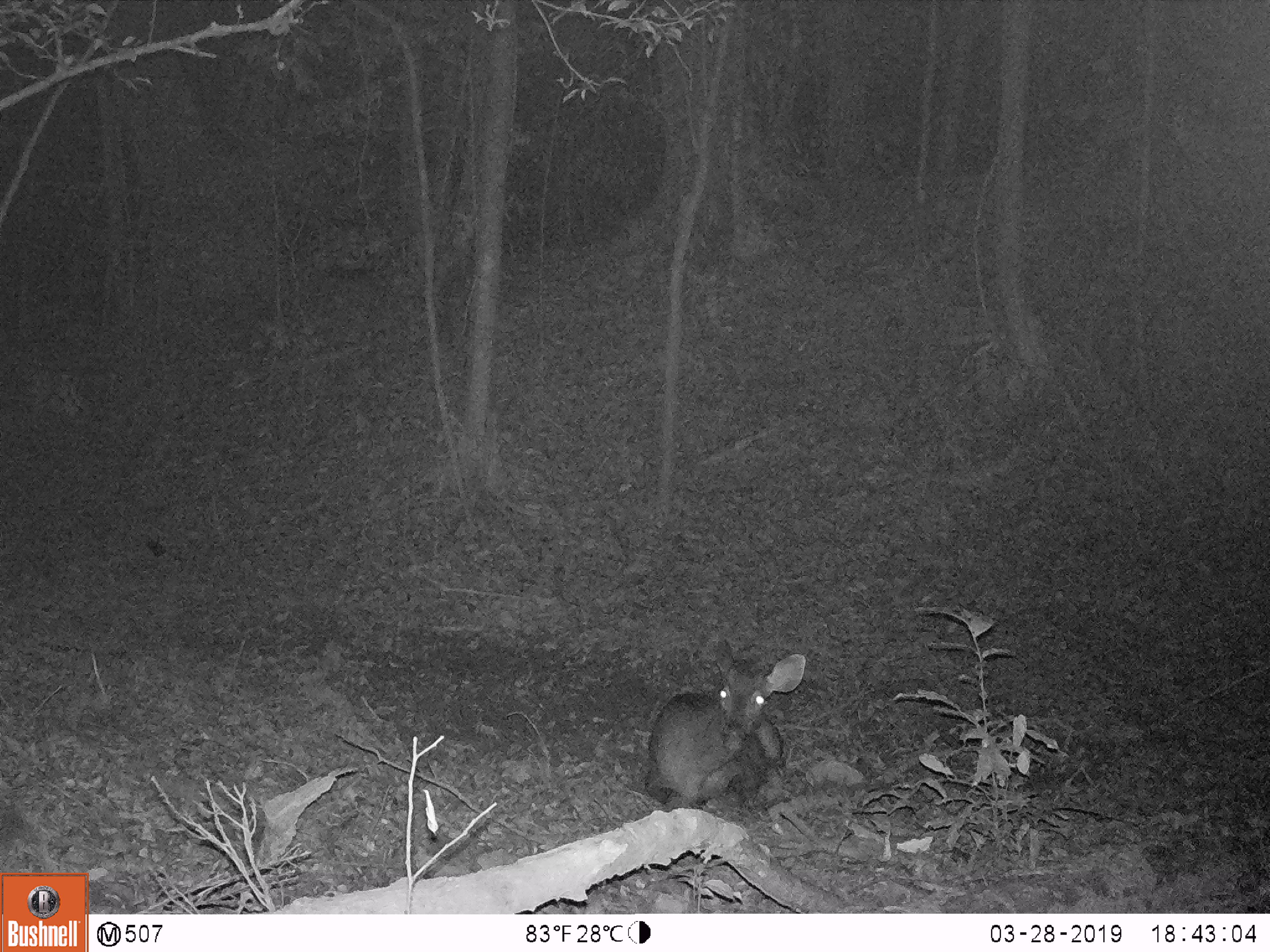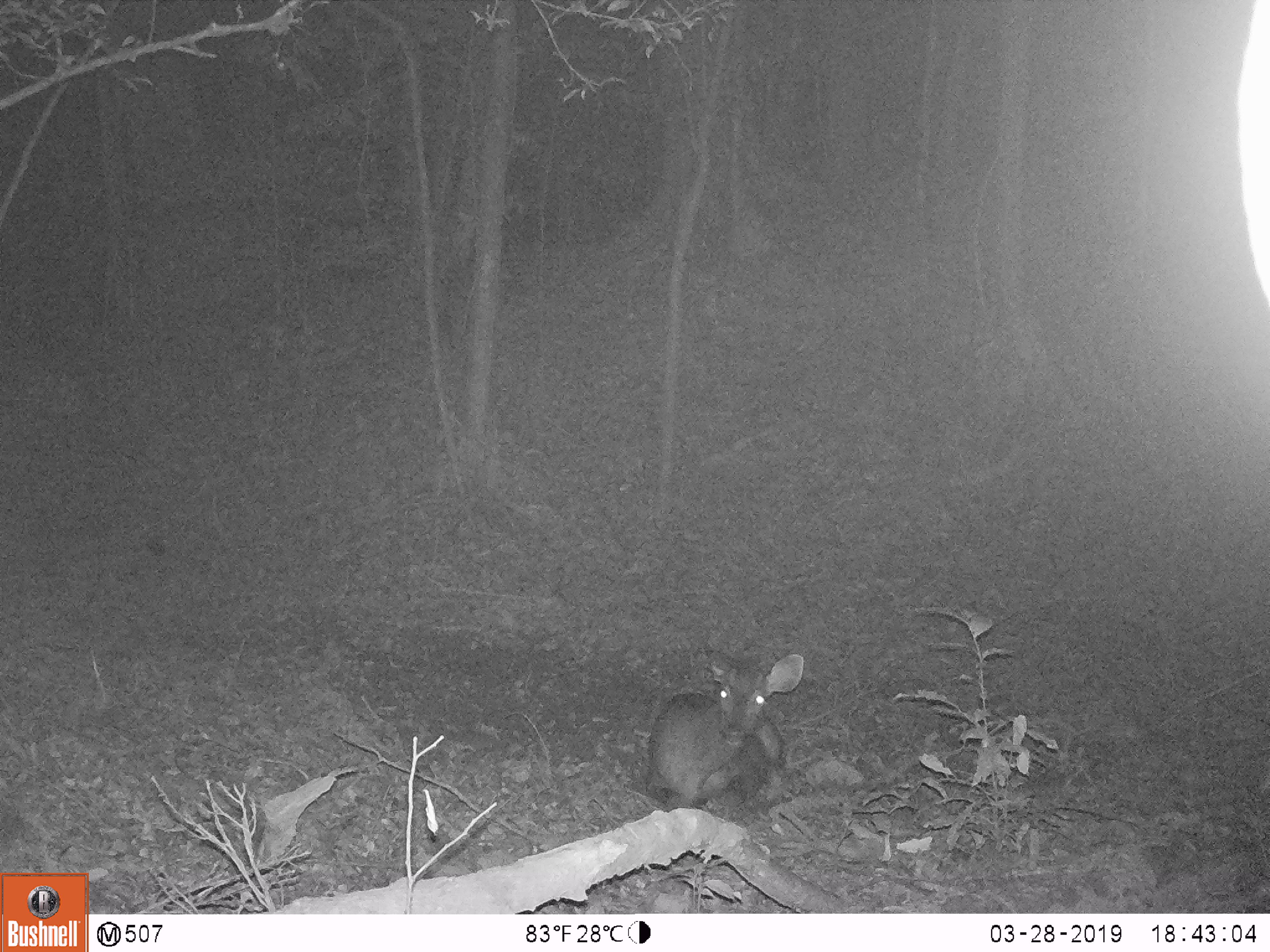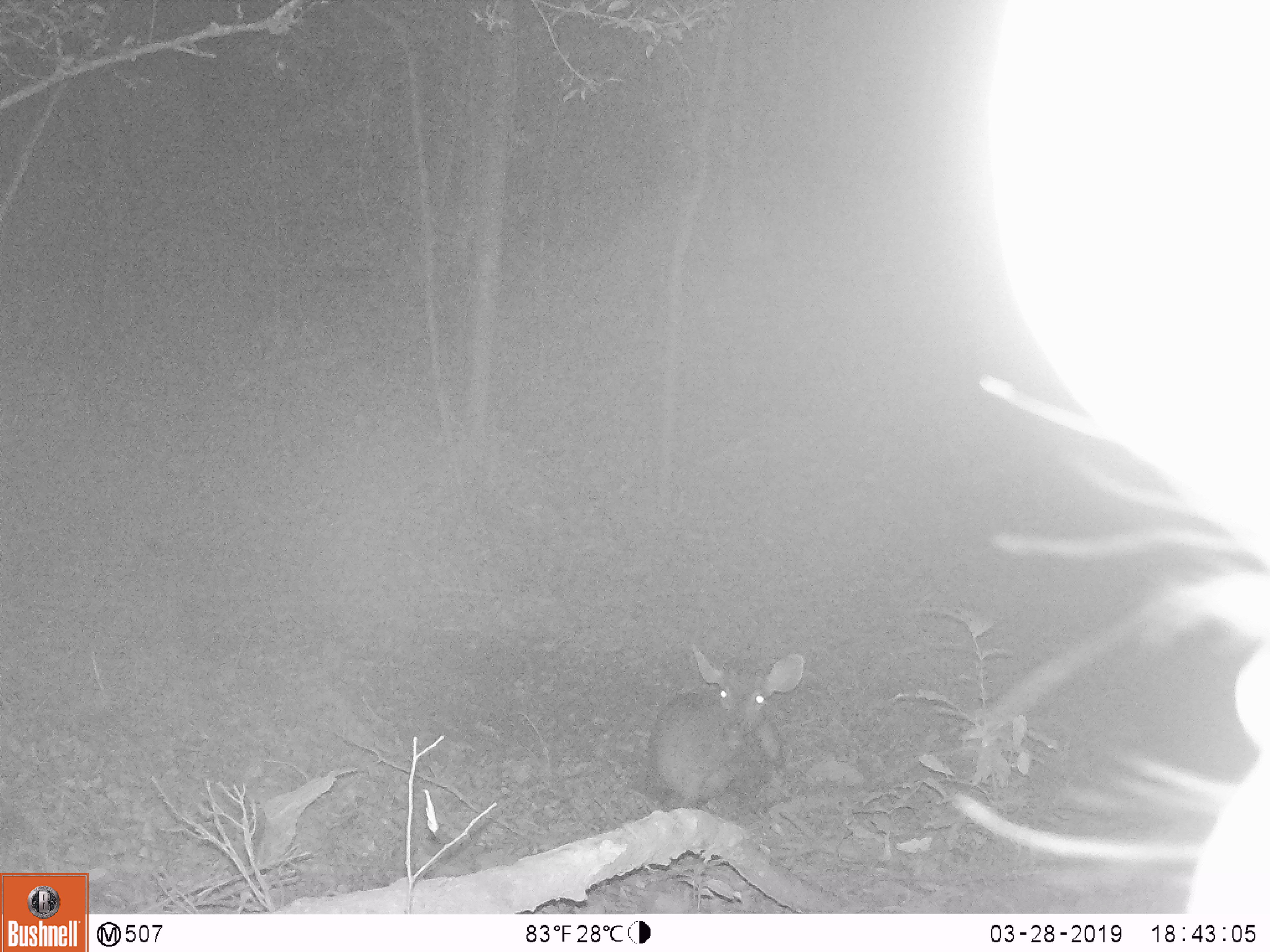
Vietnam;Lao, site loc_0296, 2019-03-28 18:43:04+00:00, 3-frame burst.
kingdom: Animalia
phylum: Chordata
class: Mammalia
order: Artiodactyla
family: Cervidae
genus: Rusa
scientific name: Rusa unicolor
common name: sambar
Sambar (Rusa unicolor). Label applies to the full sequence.